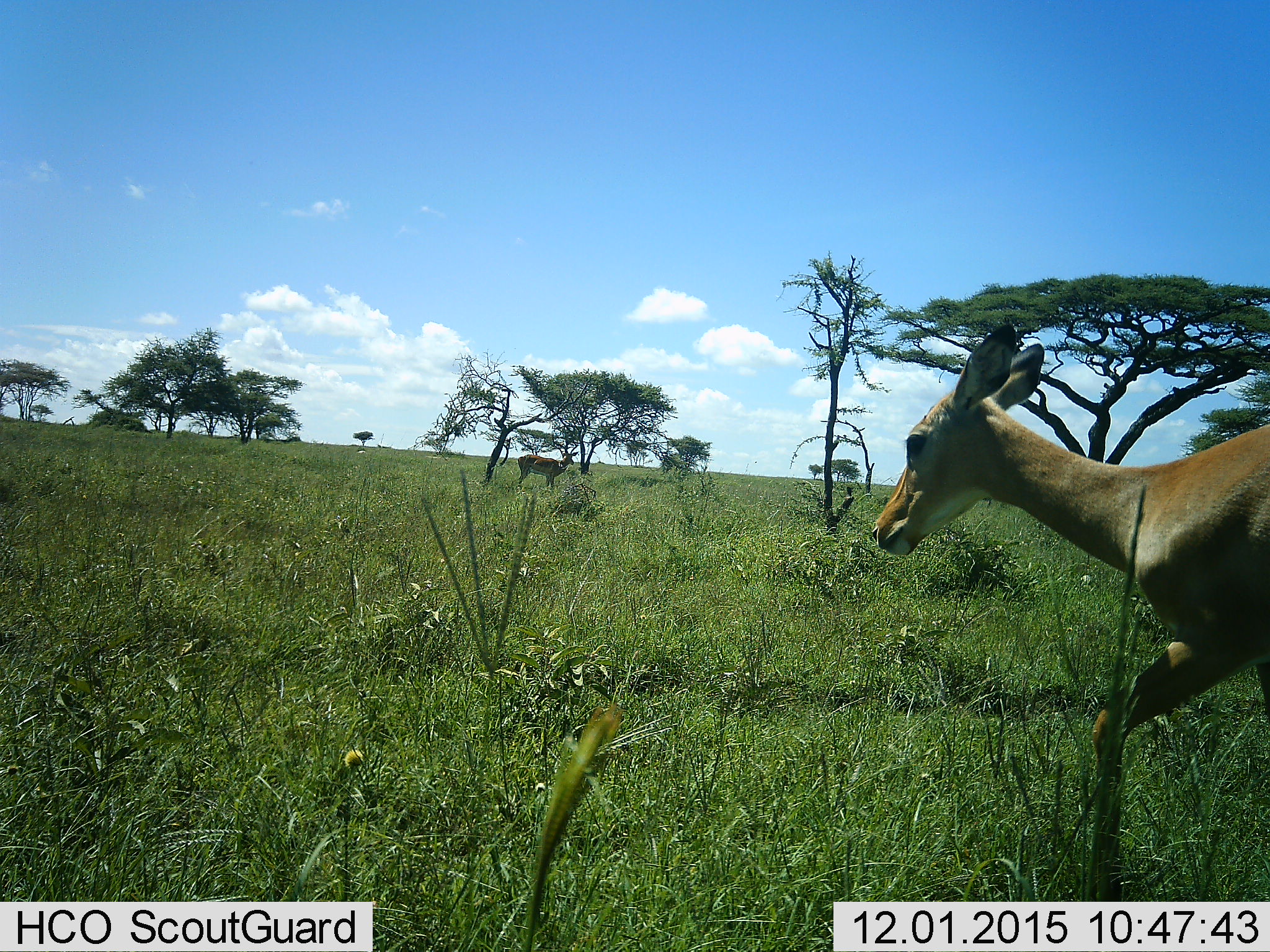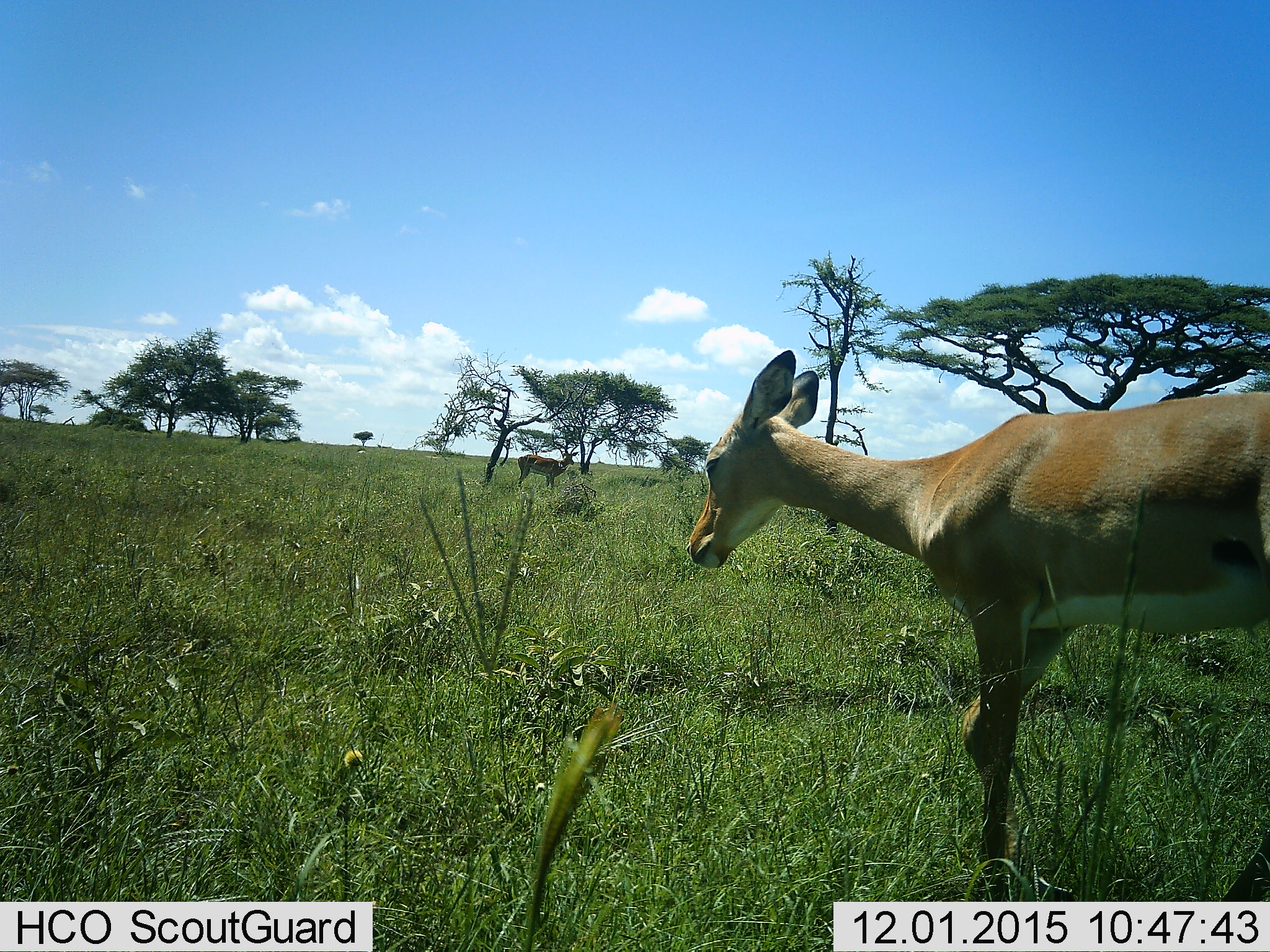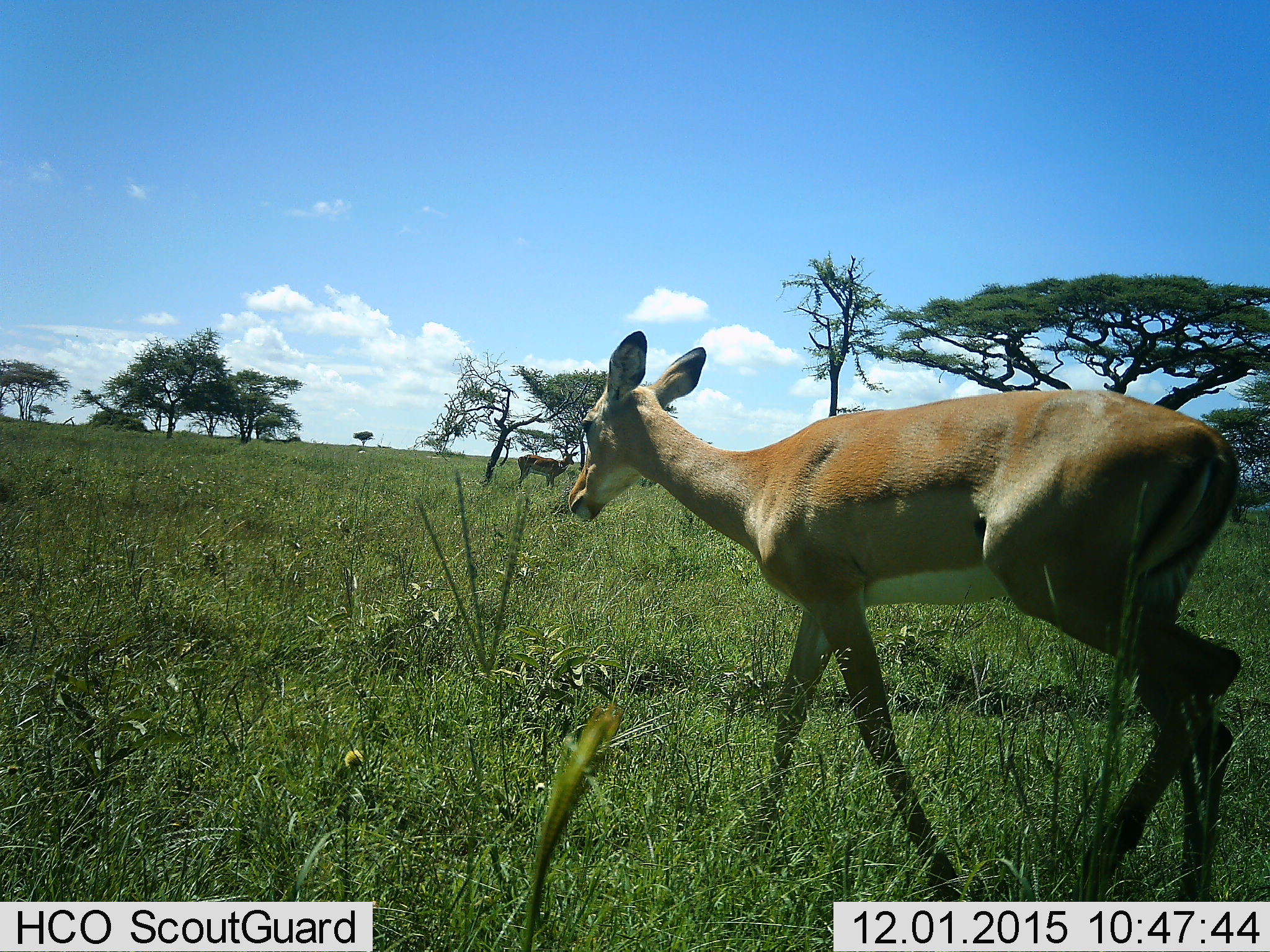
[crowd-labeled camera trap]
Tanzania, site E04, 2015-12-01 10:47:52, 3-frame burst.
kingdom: Animalia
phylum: Chordata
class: Mammalia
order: Artiodactyla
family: Bovidae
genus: Aepyceros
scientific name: Aepyceros melampus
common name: impala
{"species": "impala (Aepyceros melampus)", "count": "2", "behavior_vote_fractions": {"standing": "67%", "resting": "0%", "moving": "100%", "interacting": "0%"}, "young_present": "0%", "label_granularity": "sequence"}